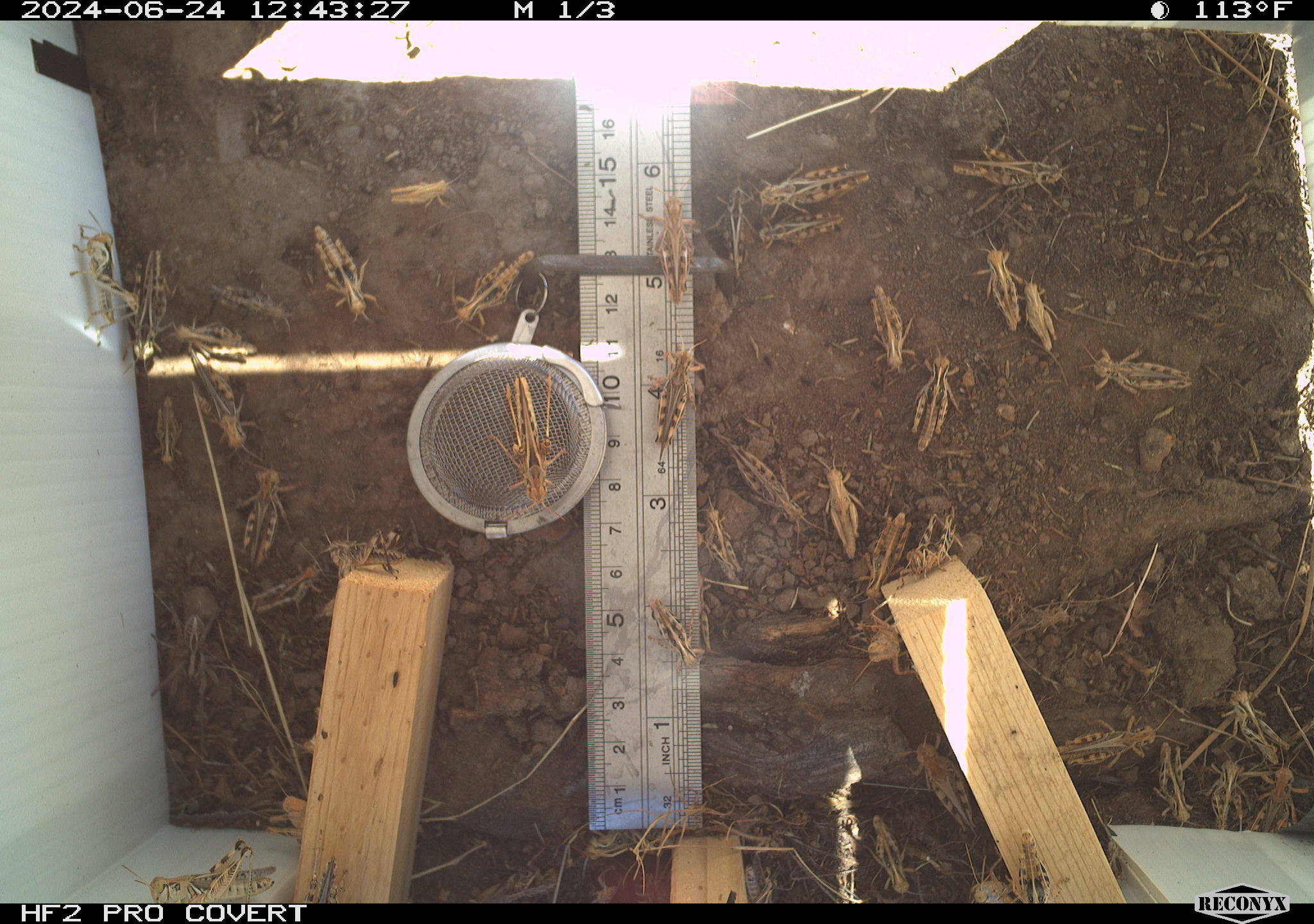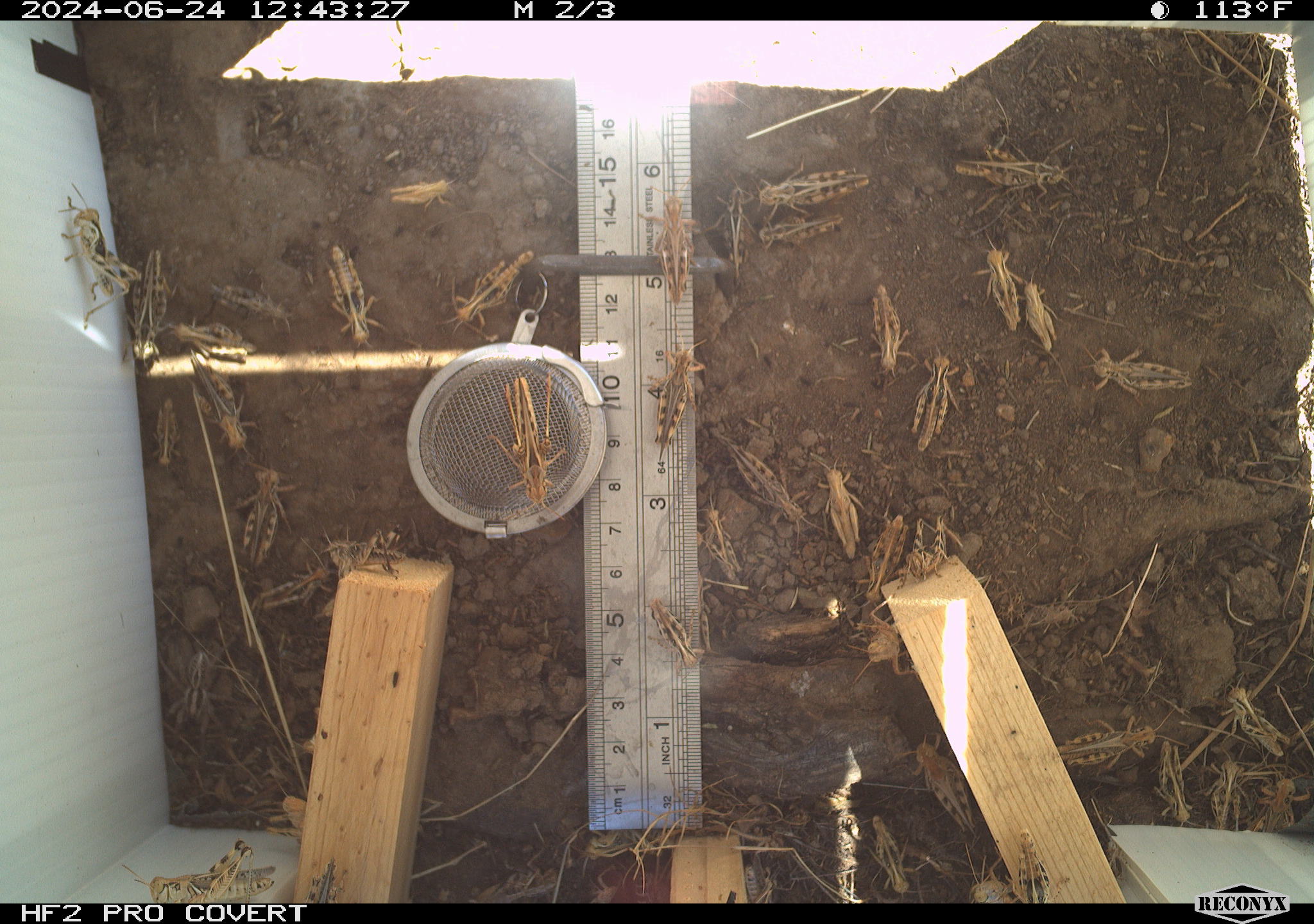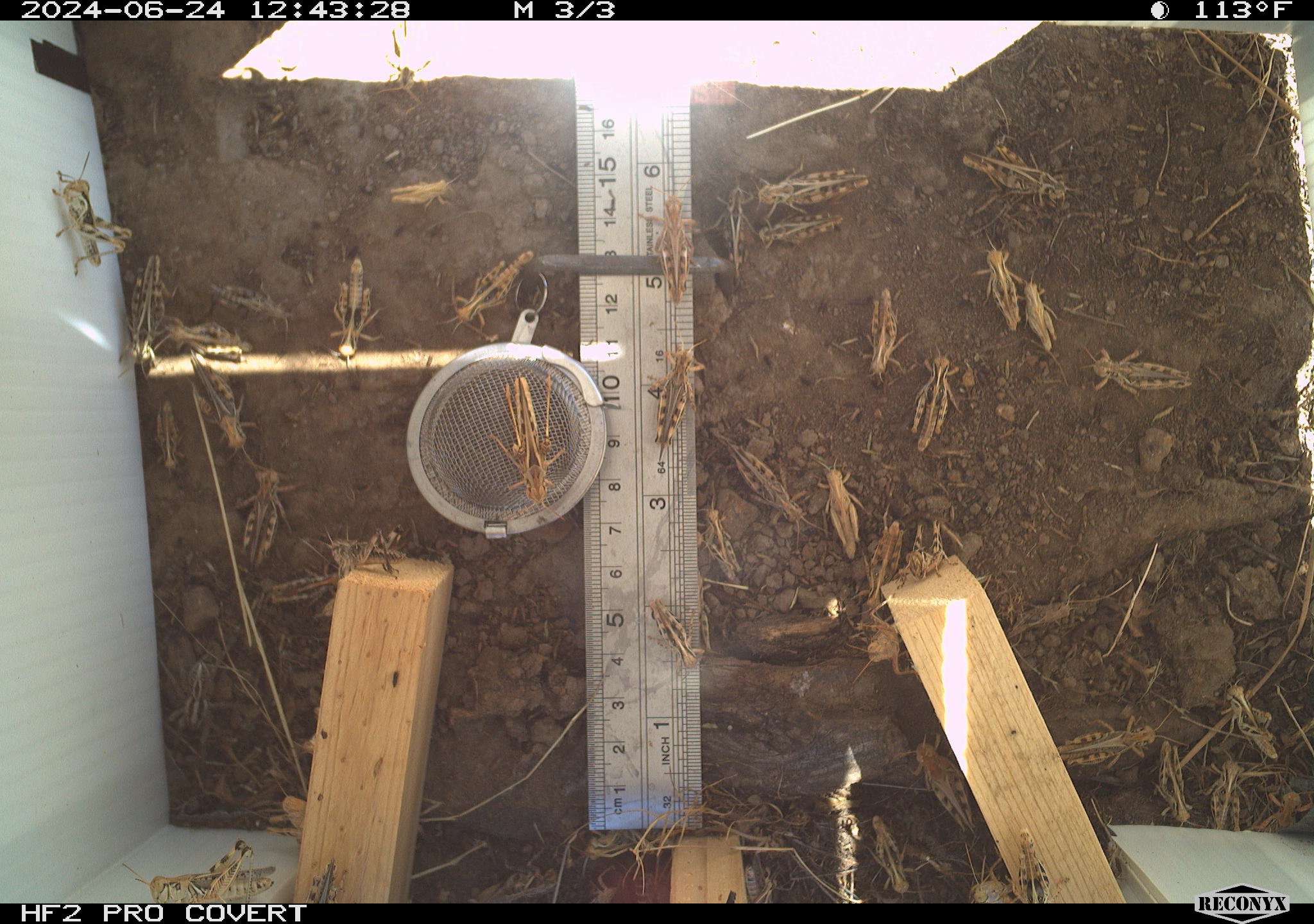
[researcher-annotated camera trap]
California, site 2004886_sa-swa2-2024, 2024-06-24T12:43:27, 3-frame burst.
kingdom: Animalia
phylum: Arthropoda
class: Insecta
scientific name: Insecta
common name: insect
Insect (Insecta).